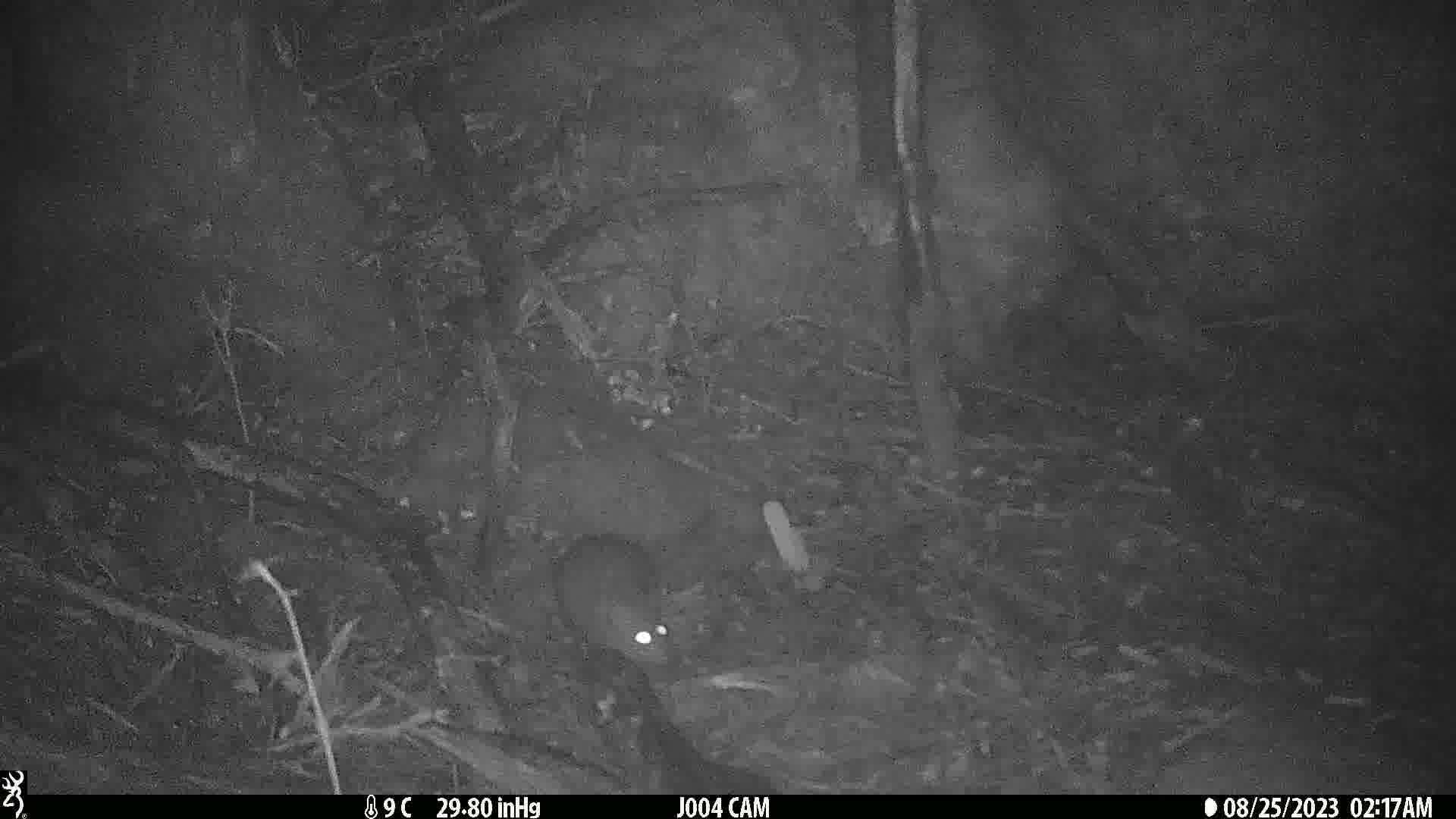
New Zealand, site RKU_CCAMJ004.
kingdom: Animalia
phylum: Chordata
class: Mammalia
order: Rodentia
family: Muridae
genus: Rattus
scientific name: Rattus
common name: rat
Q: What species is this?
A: Rat (Rattus).